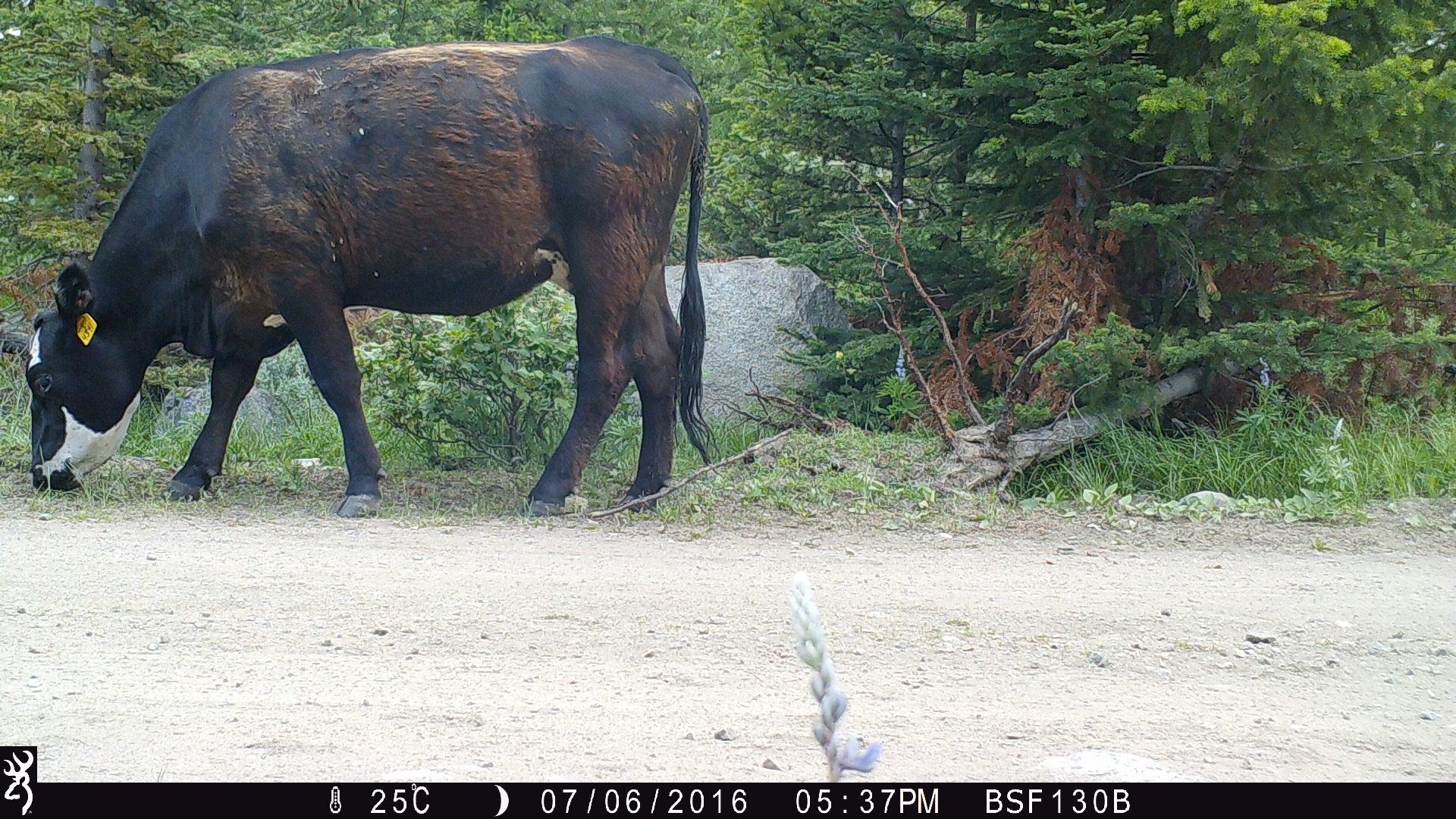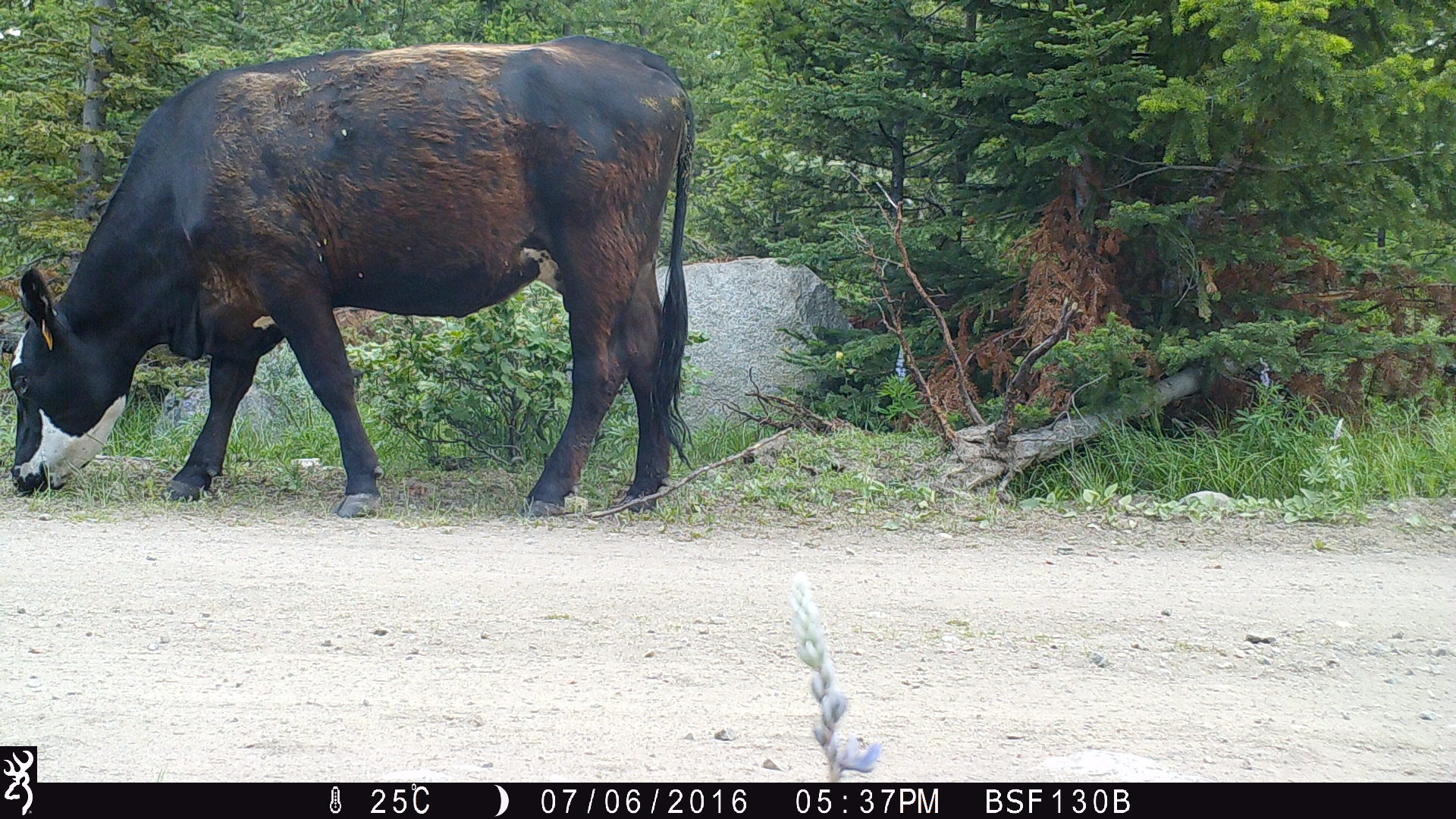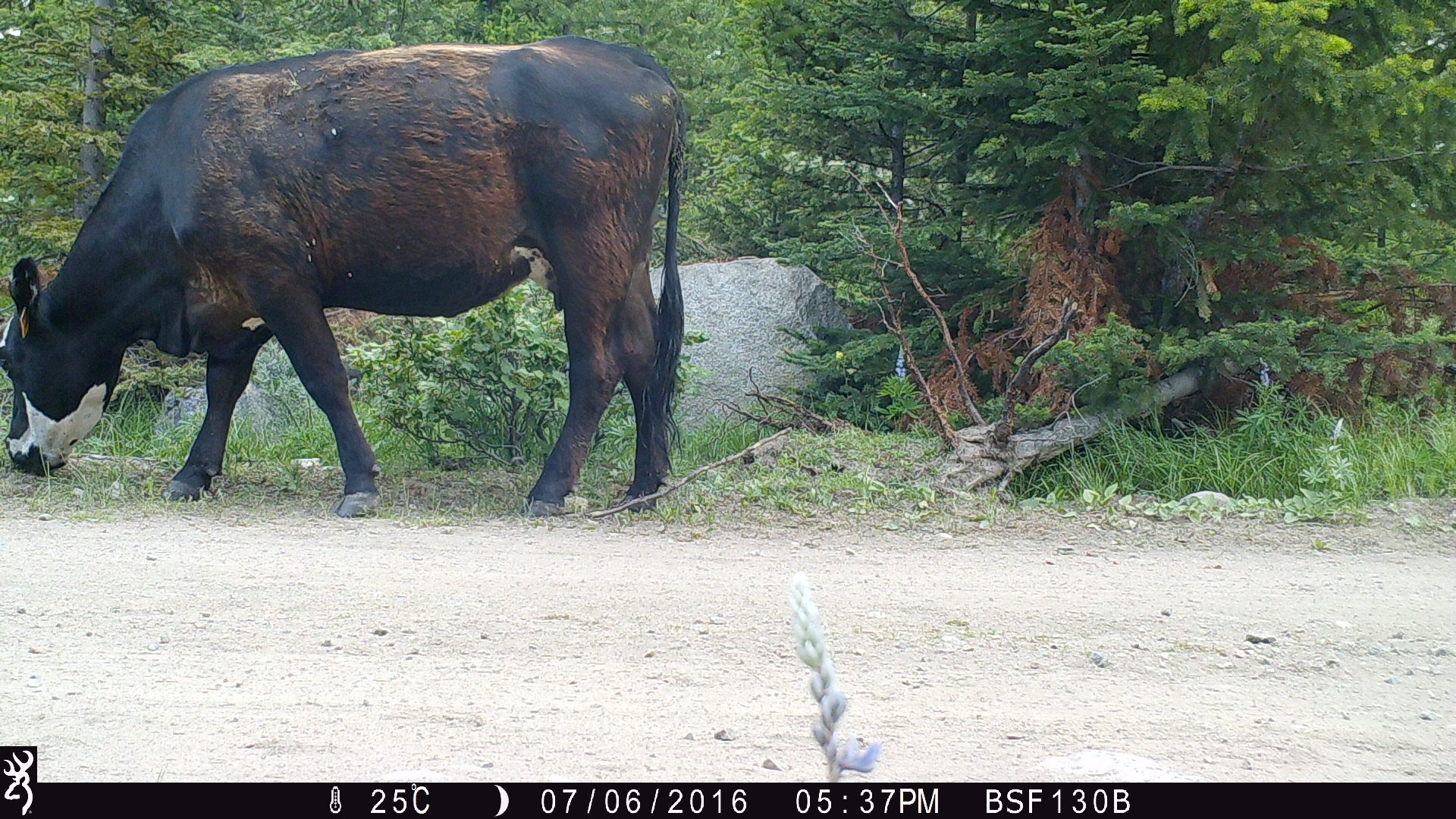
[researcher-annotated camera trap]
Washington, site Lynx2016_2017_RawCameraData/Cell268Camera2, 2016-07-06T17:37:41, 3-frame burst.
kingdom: Animalia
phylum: Chordata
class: Mammalia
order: Artiodactyla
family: Bovidae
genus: Bos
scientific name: Bos taurus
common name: domestic cattle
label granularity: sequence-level